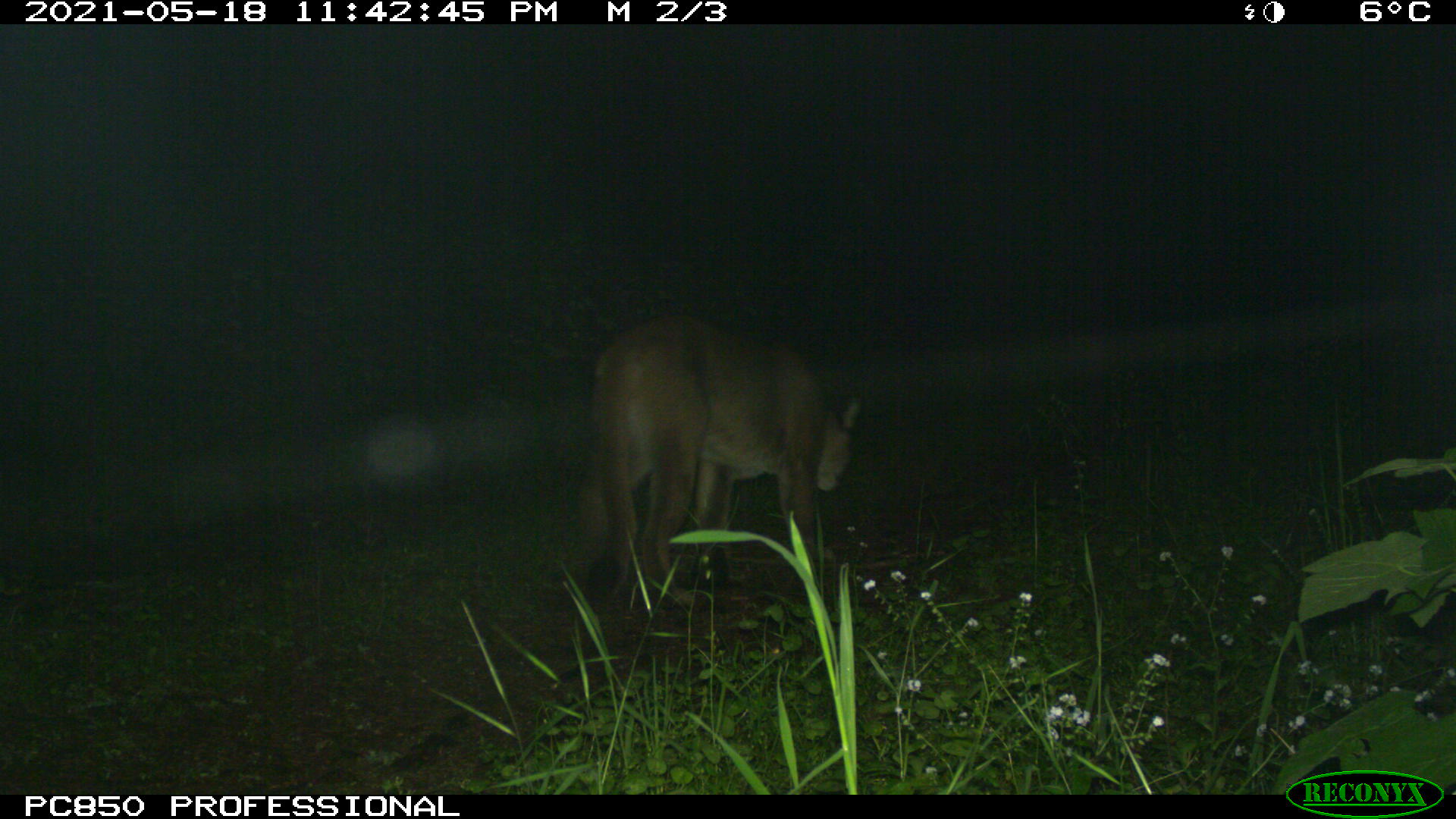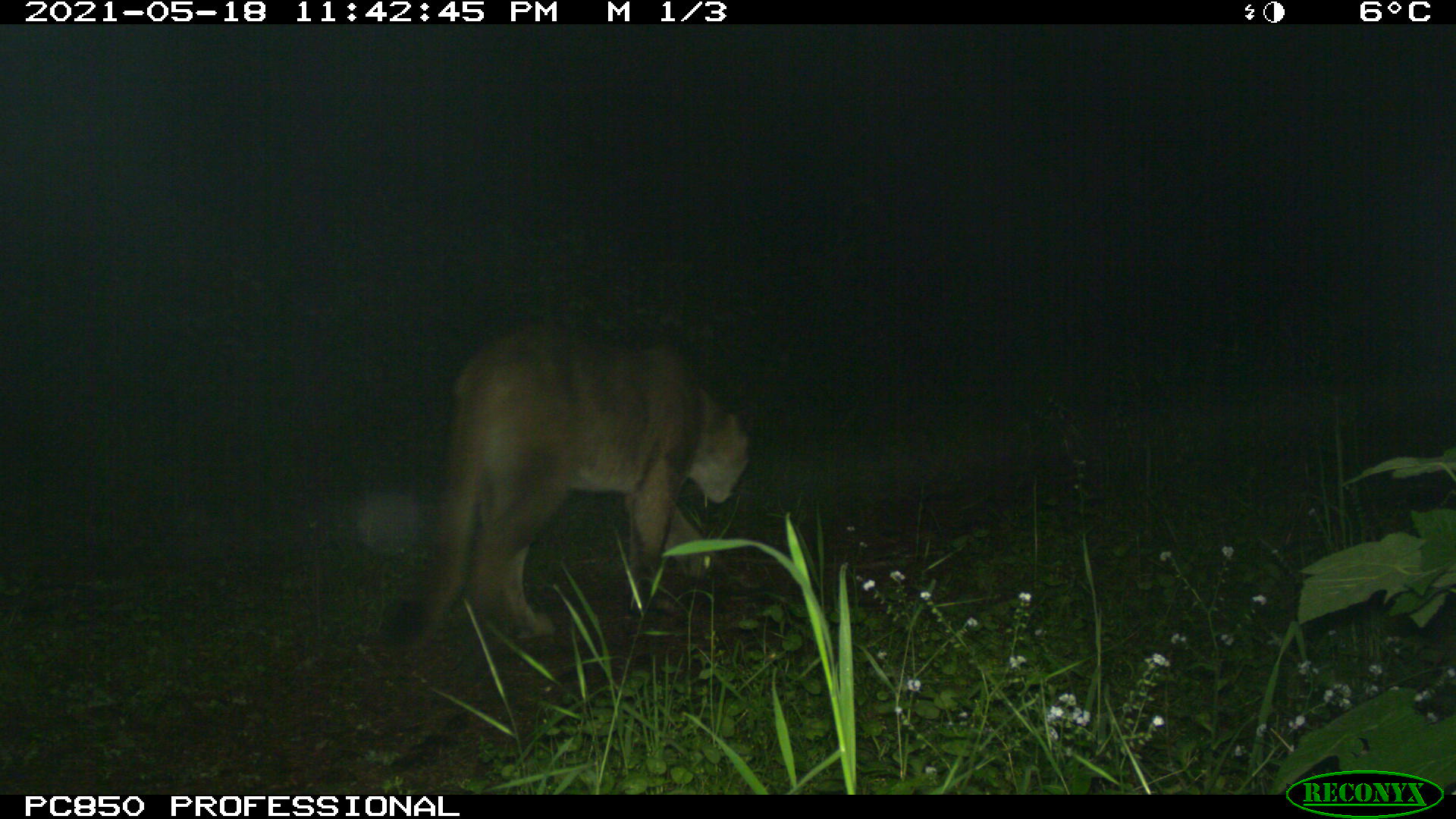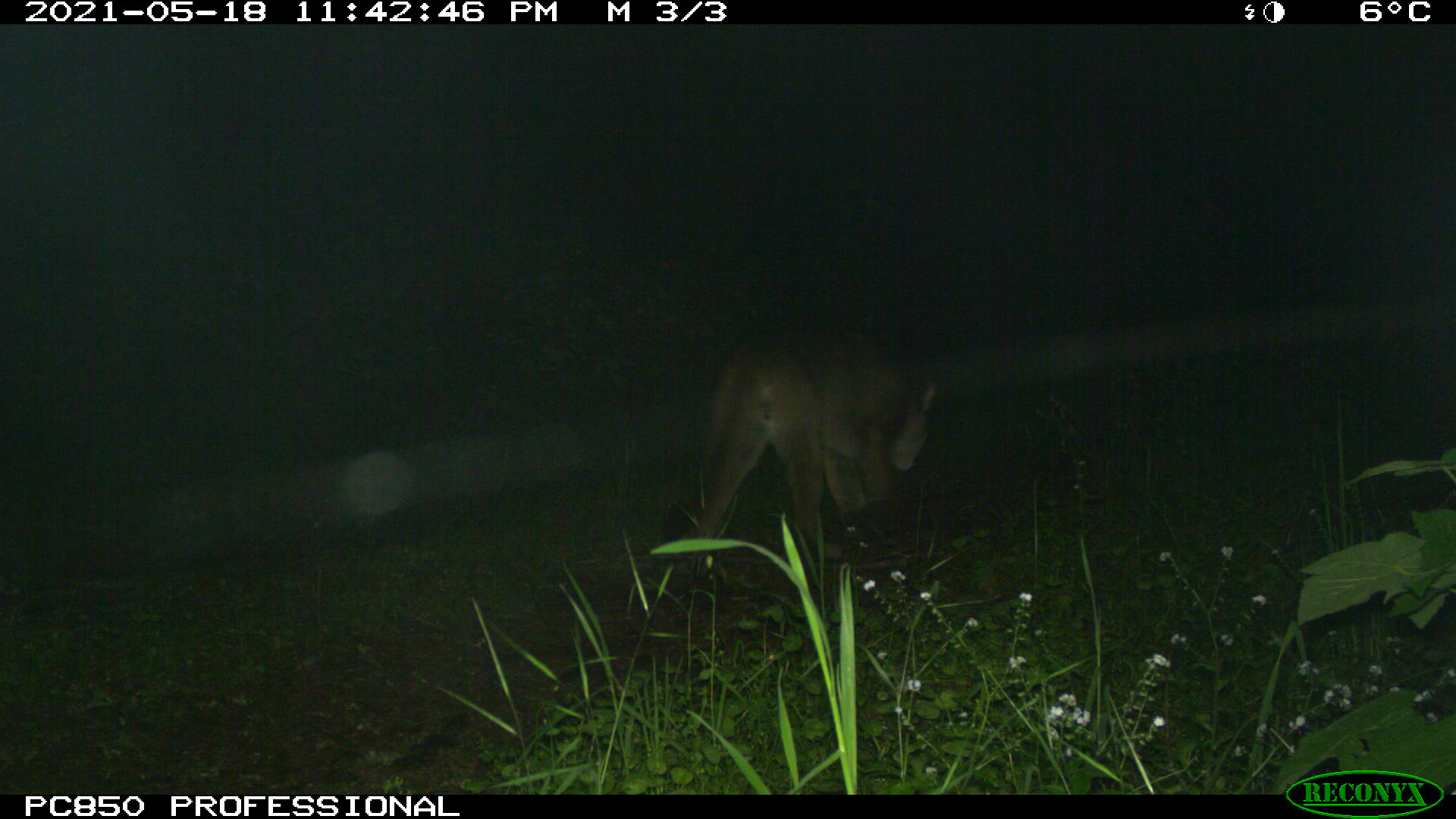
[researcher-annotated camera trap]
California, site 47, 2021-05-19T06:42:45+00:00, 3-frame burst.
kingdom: Animalia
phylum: Chordata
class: Mammalia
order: Carnivora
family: Felidae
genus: Puma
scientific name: Puma concolor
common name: puma